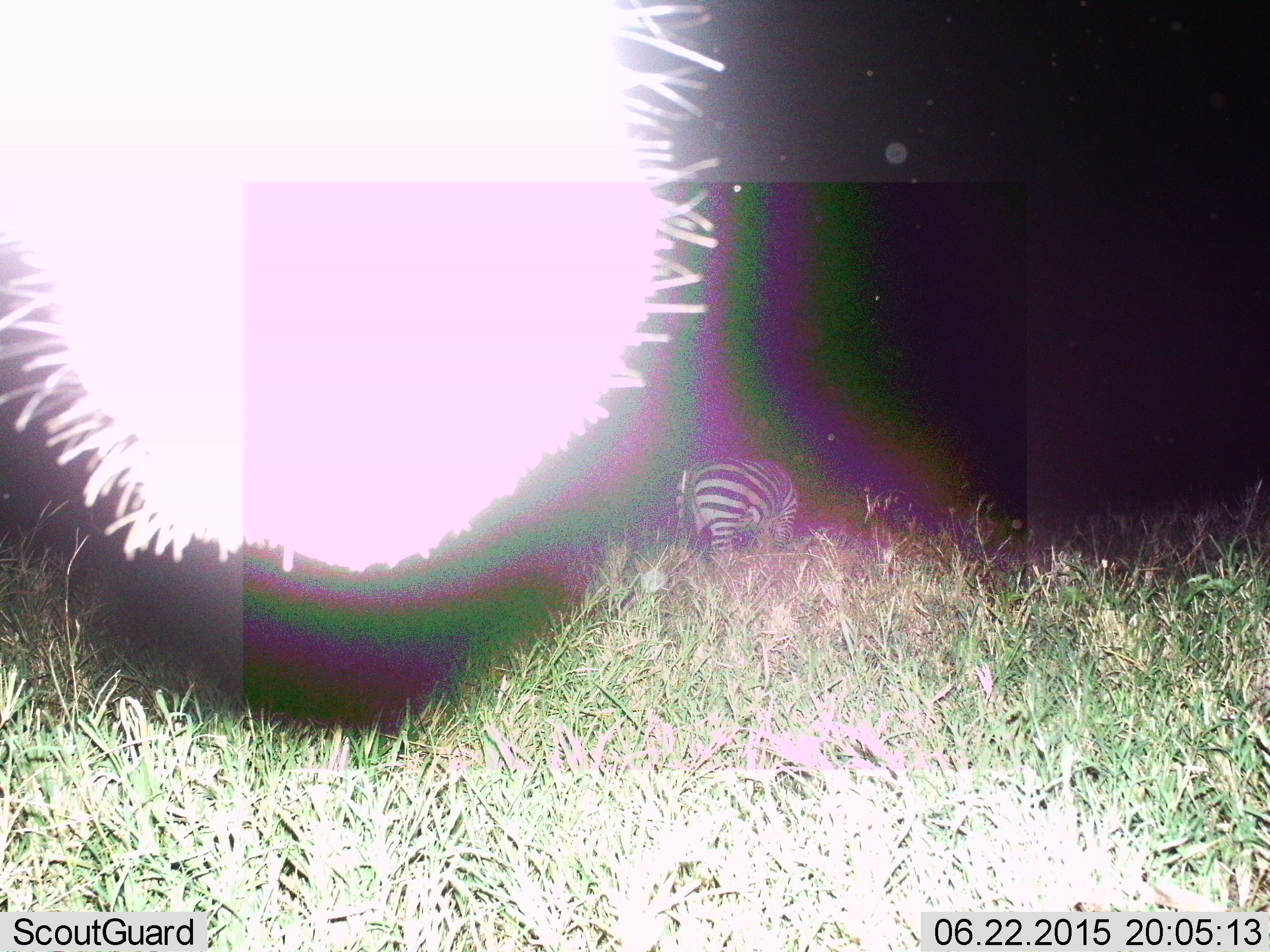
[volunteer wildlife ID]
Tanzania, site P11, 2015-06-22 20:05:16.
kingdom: Animalia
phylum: Chordata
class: Mammalia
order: Perissodactyla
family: Equidae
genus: Equus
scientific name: Equus quagga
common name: plains zebra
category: zebra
Zebra (plains zebra) (Equus quagga), count 2. Behavior (volunteer vote fractions): standing 60%, resting 0%, moving 10%, interacting 0%. Young present (vote fraction): 0%. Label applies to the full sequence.